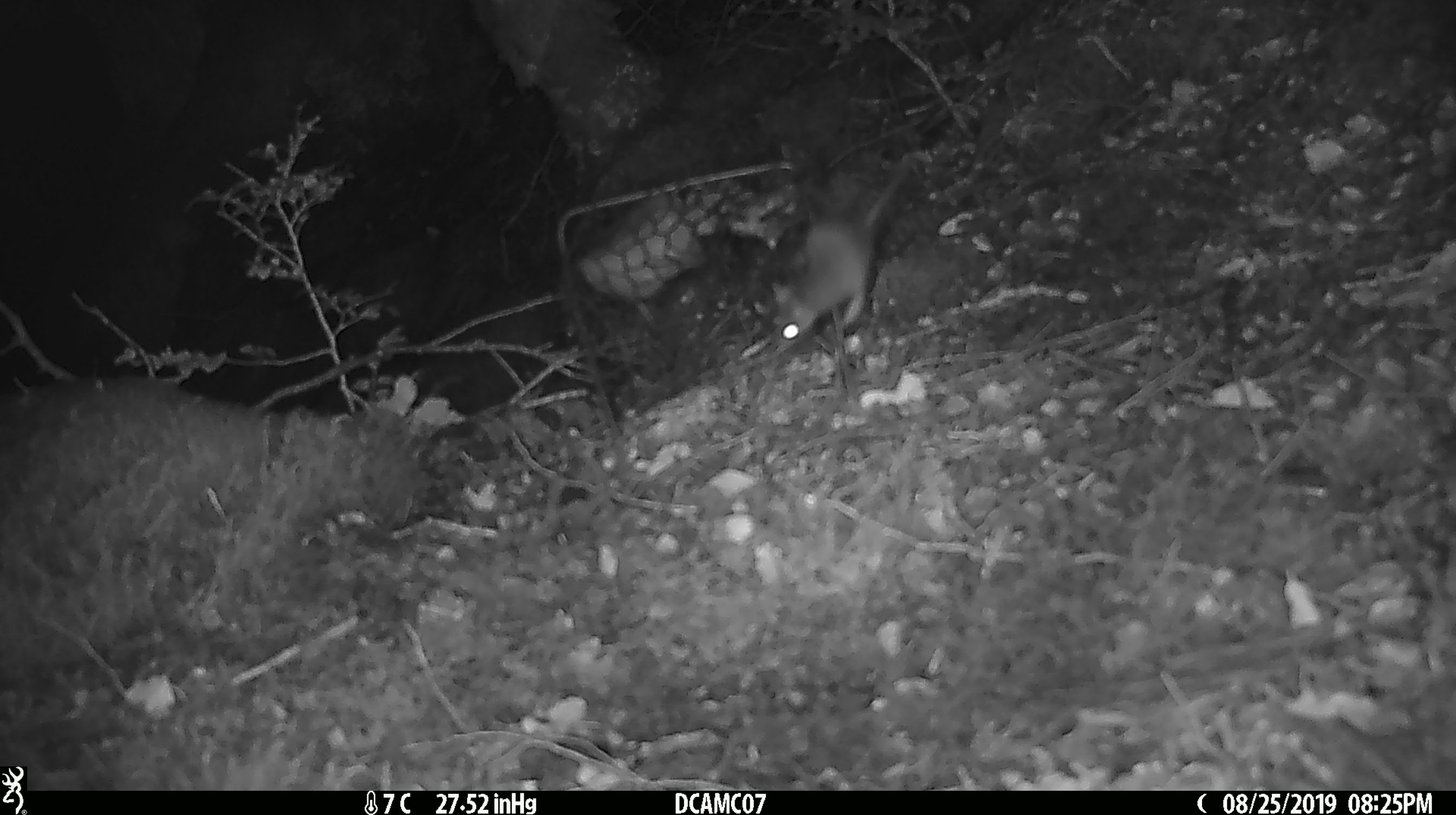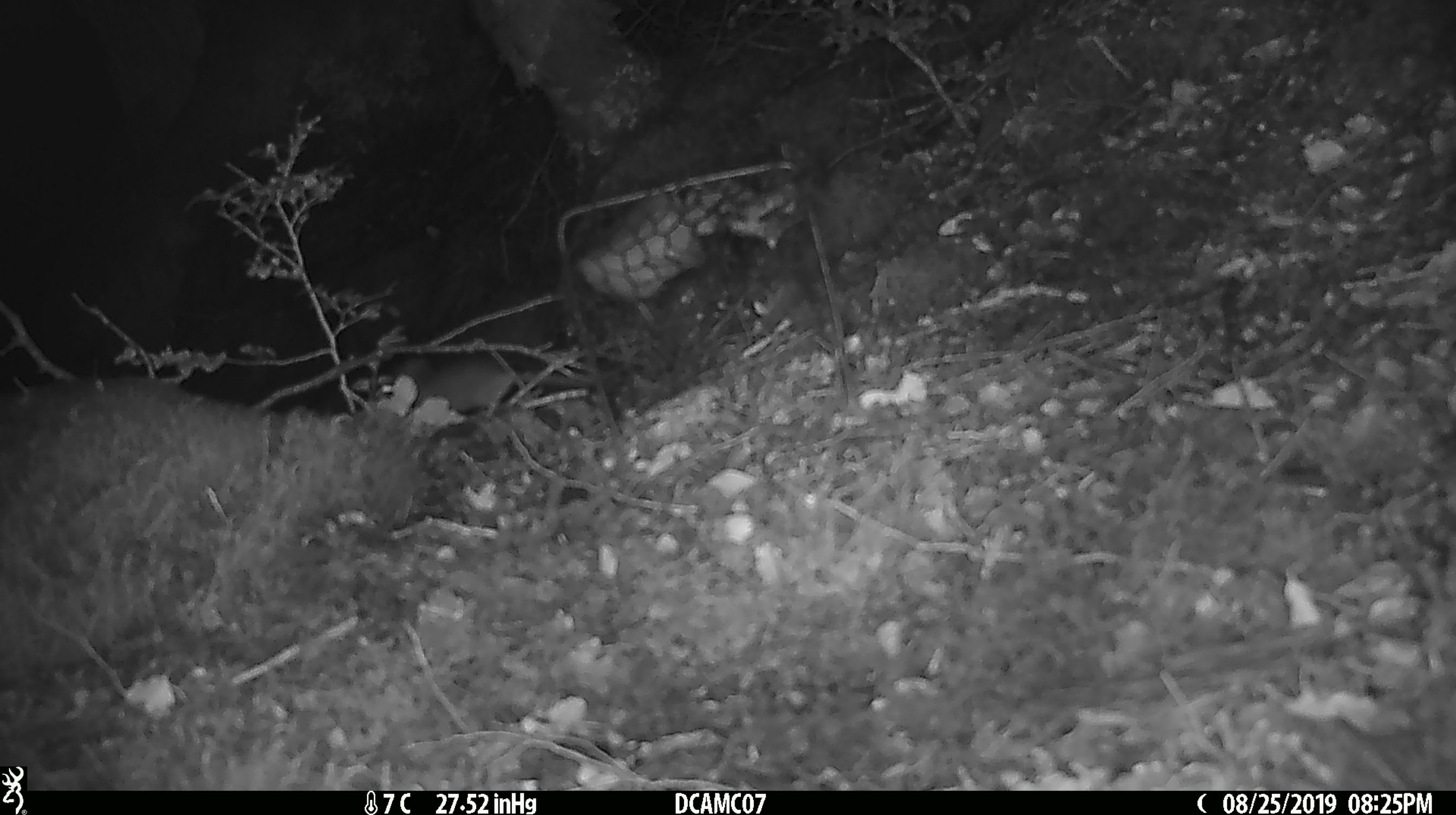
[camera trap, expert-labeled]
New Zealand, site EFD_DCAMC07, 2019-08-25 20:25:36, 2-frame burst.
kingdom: Animalia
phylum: Chordata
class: Mammalia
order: Rodentia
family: Muridae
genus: Mus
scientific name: Mus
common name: mouse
Mouse (Mus).